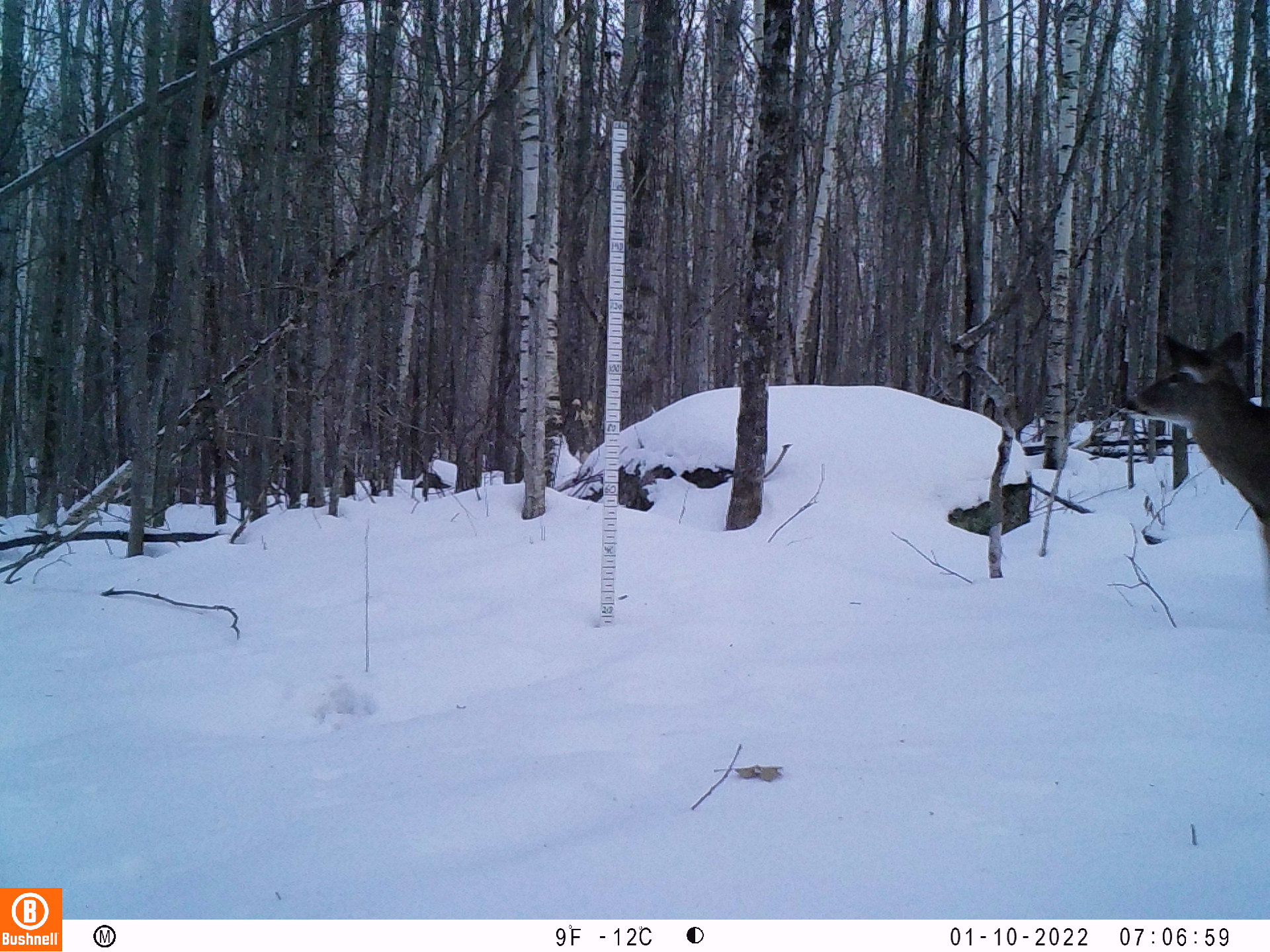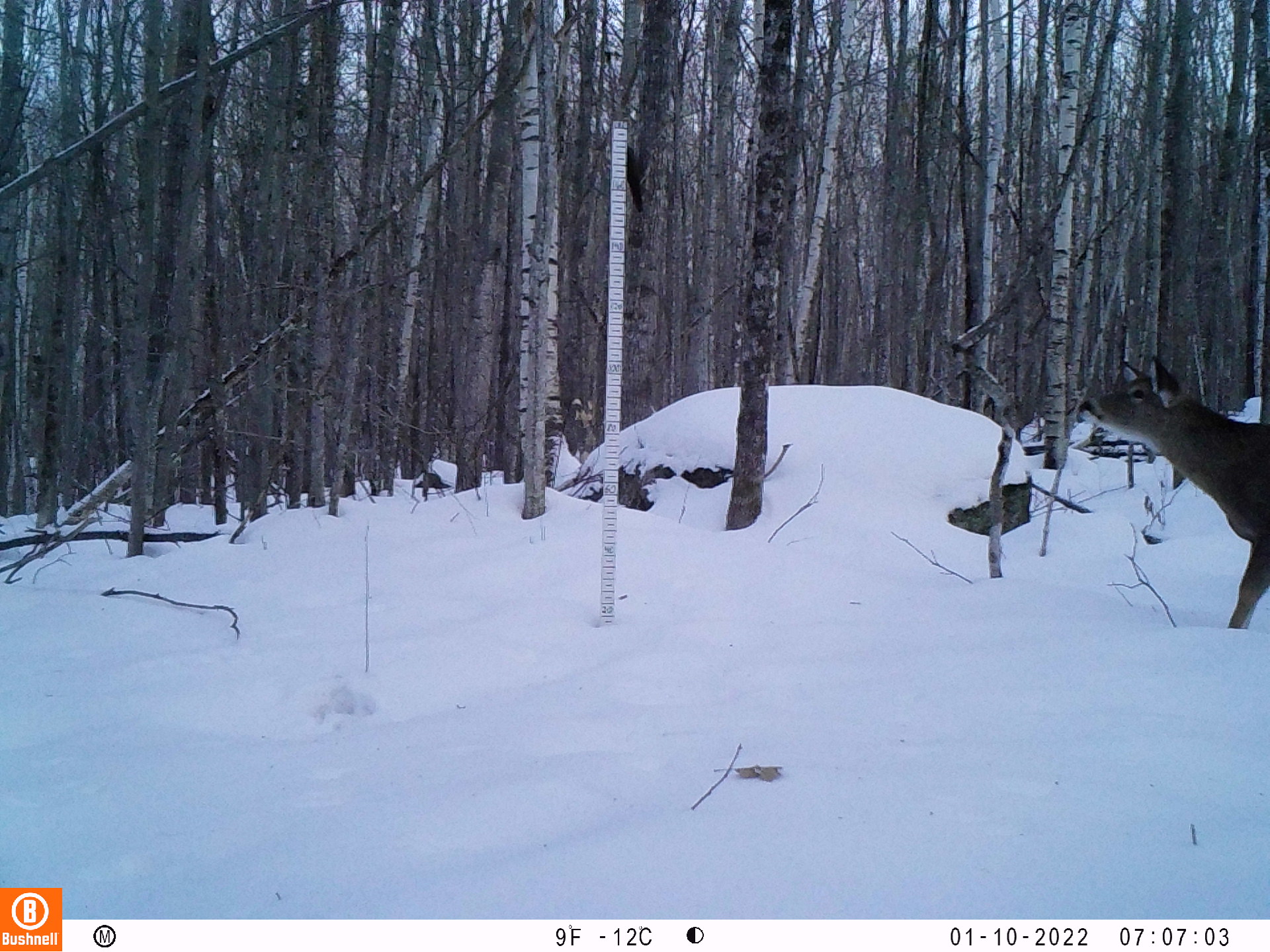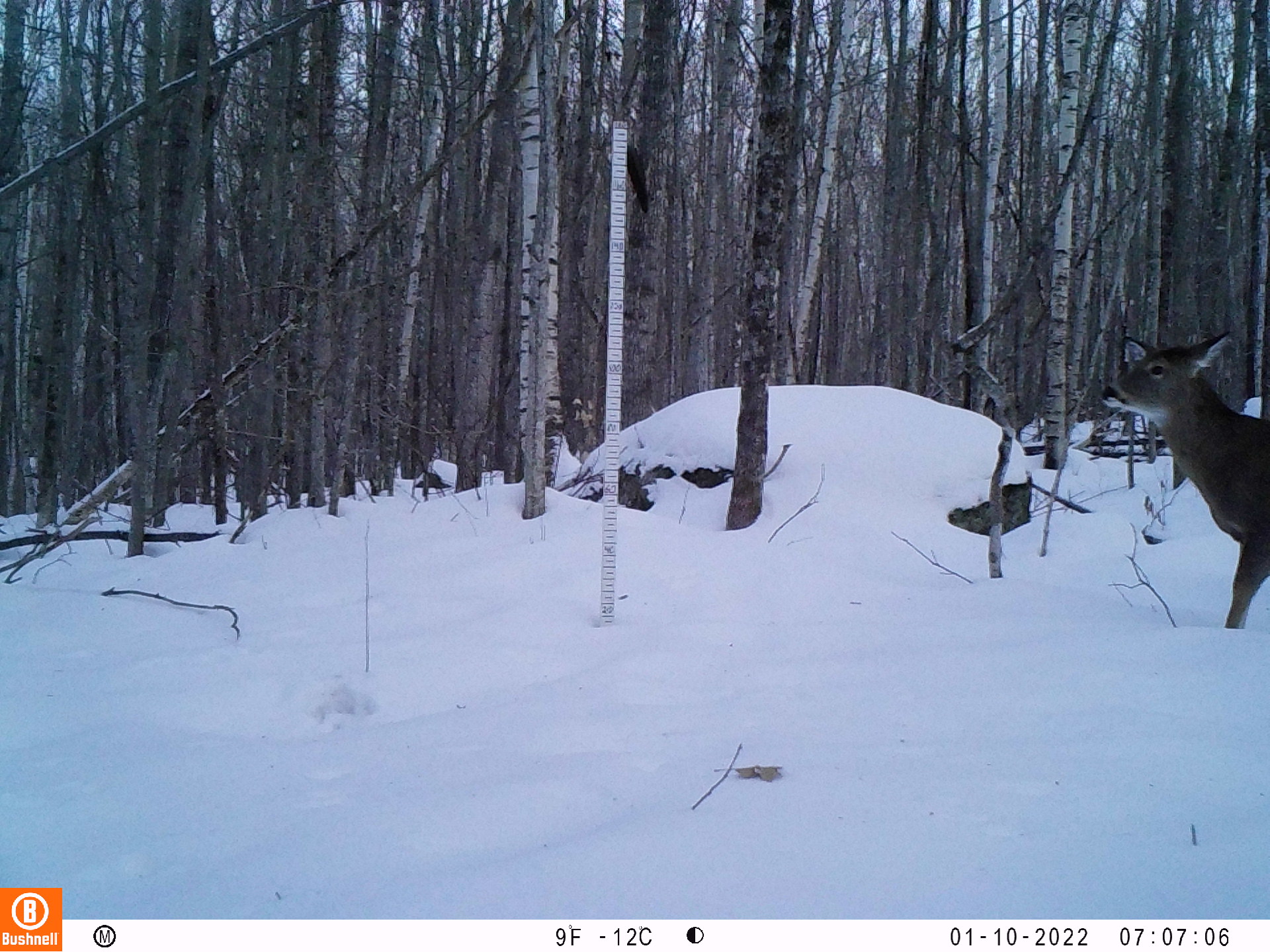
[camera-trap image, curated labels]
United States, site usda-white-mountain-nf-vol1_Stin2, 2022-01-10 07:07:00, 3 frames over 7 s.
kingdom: Animalia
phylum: Chordata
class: Mammalia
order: Artiodactyla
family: Cervidae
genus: Odocoileus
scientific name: Odocoileus virginianus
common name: white-tailed deer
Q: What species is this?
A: White-tailed deer (Odocoileus virginianus).